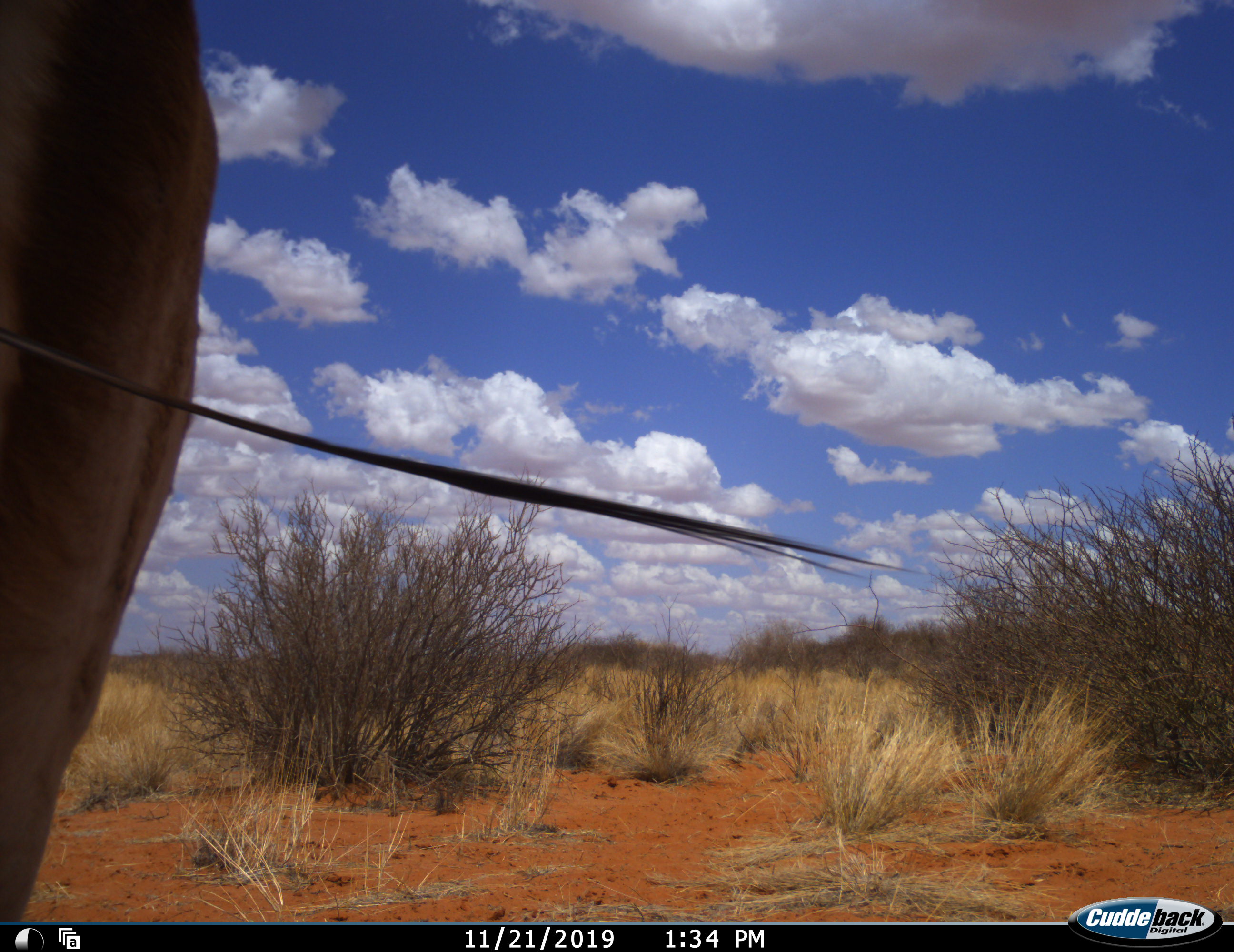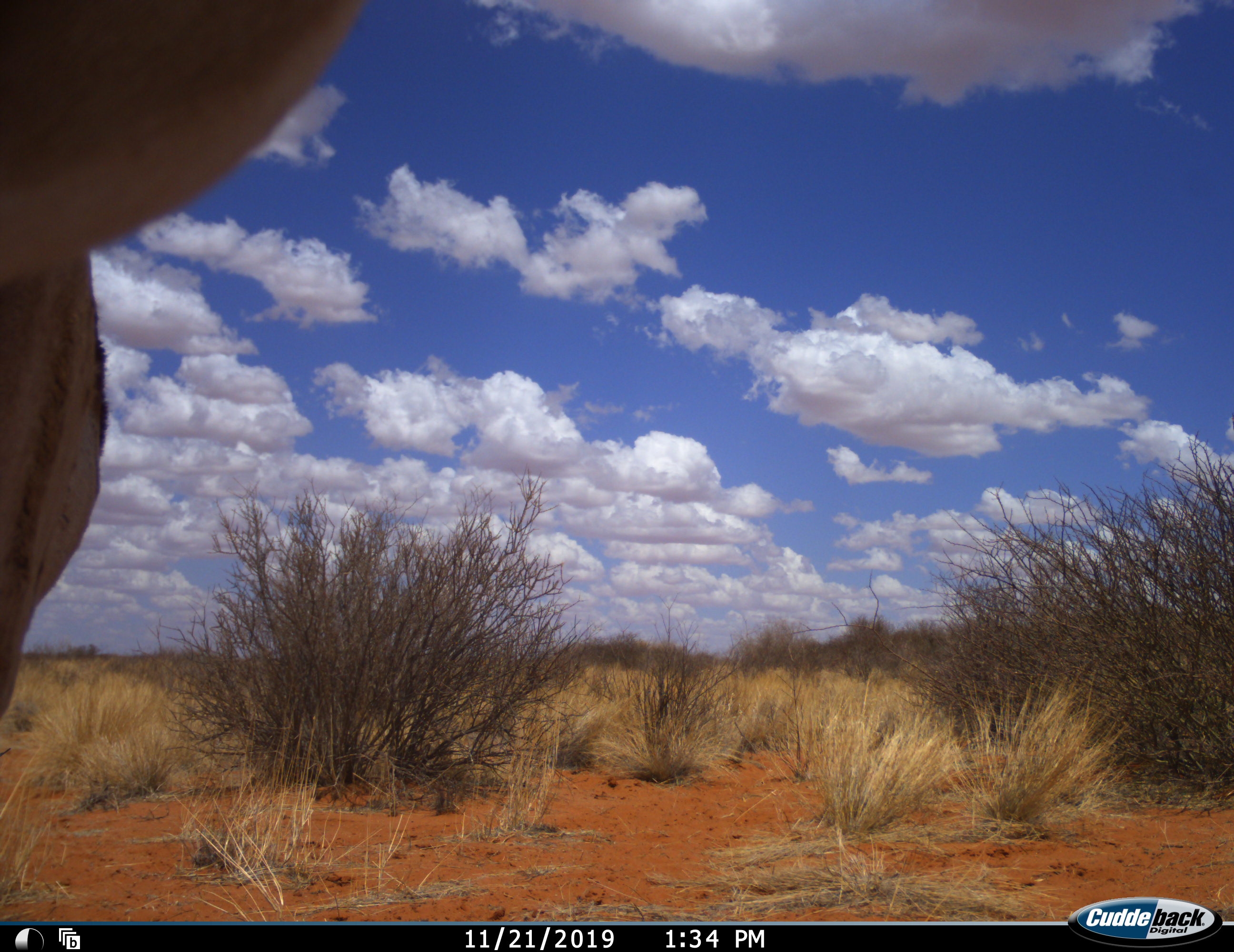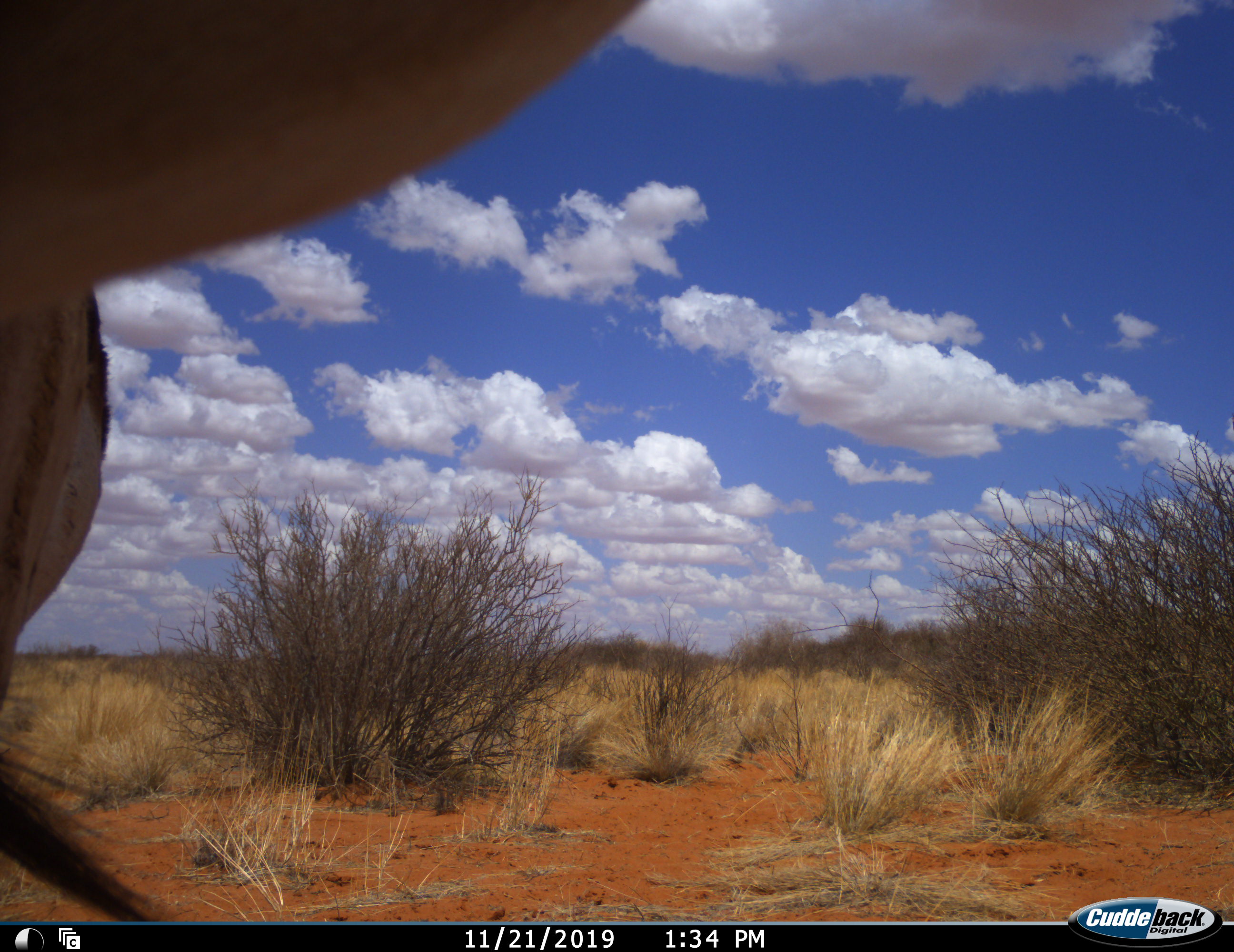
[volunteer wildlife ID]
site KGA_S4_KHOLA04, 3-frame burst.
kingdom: Animalia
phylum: Chordata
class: Mammalia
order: Artiodactyla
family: Bovidae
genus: Oryx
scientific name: Oryx gazella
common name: gemsbok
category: oryx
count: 1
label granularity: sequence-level